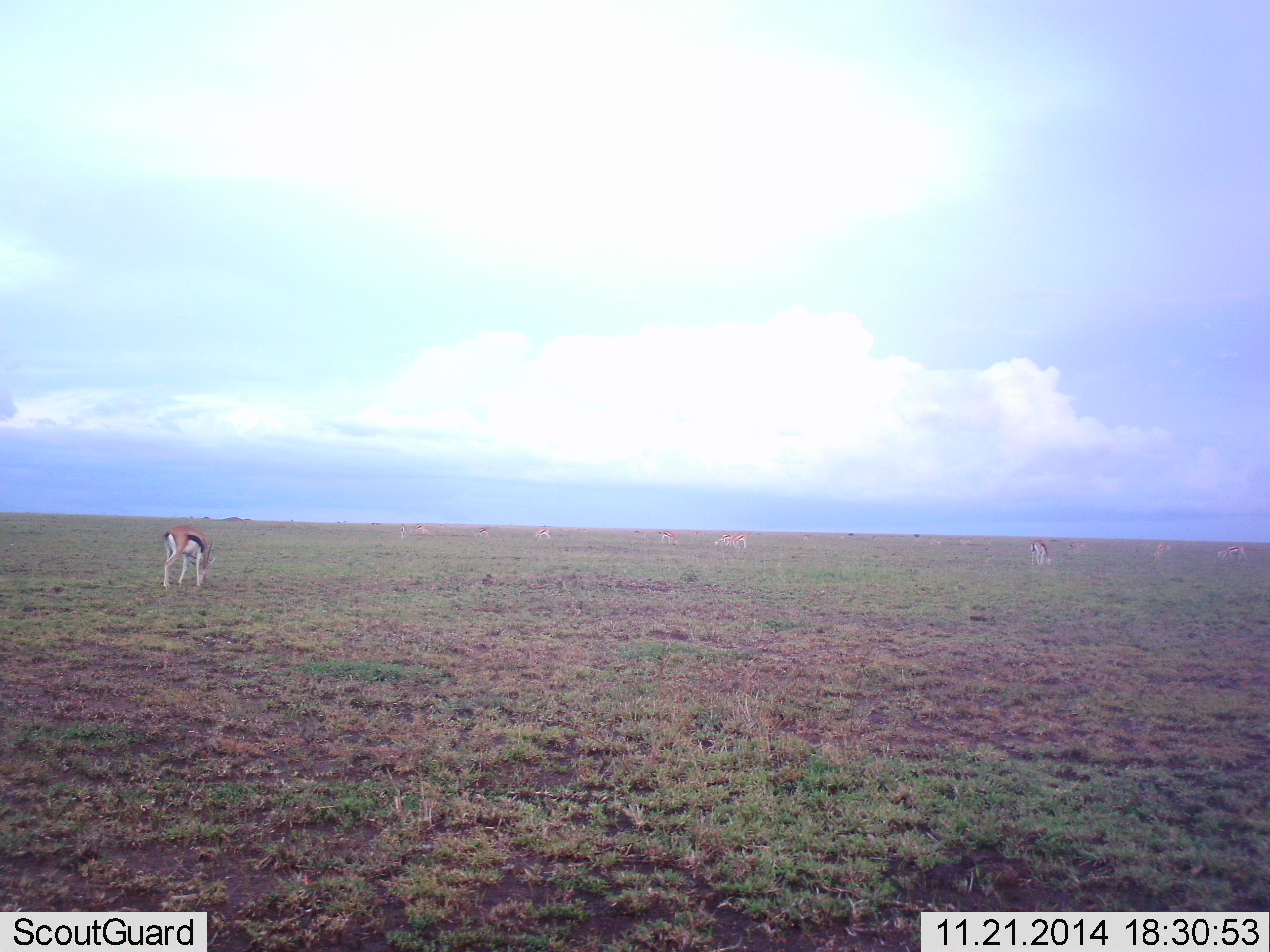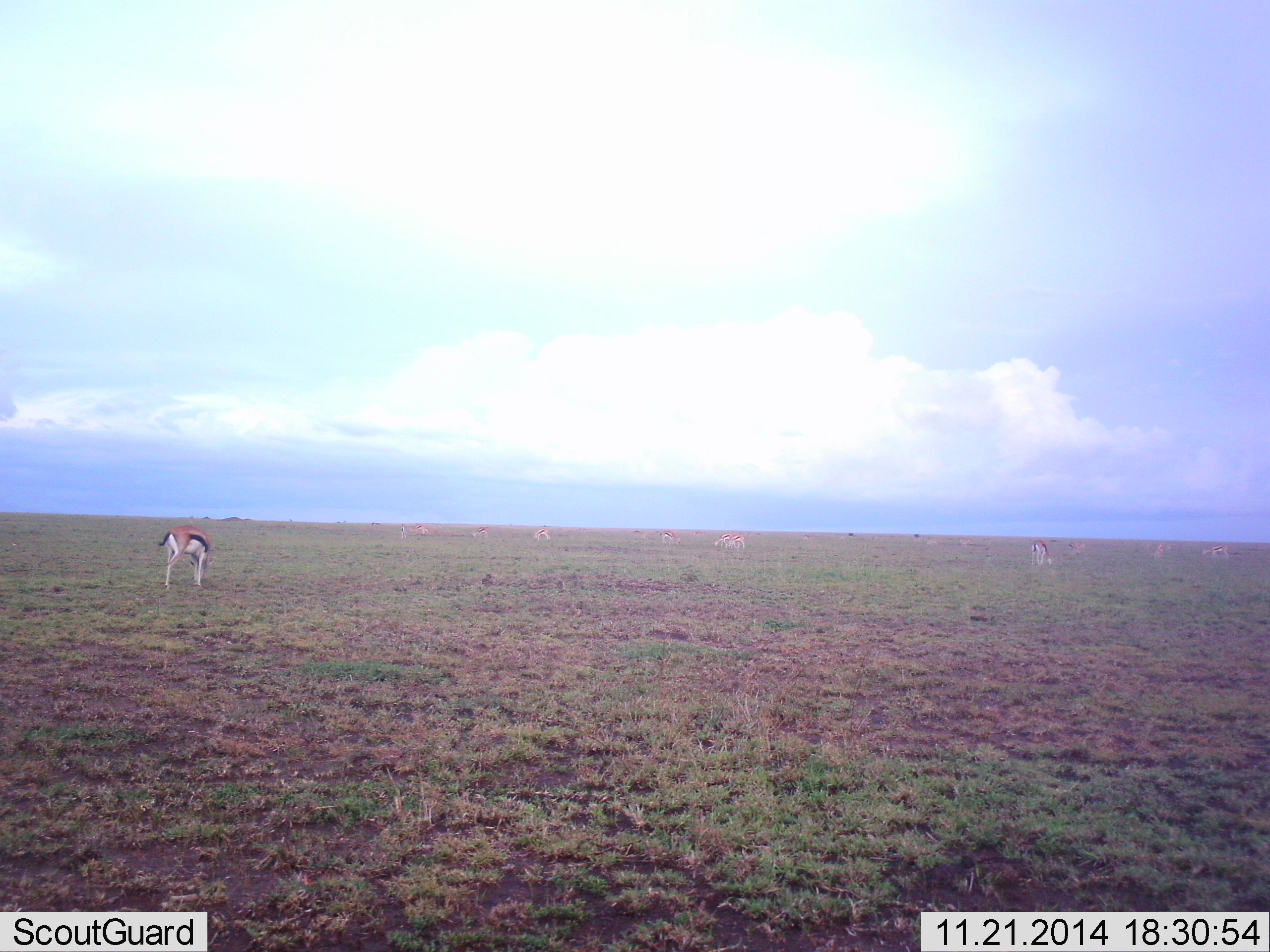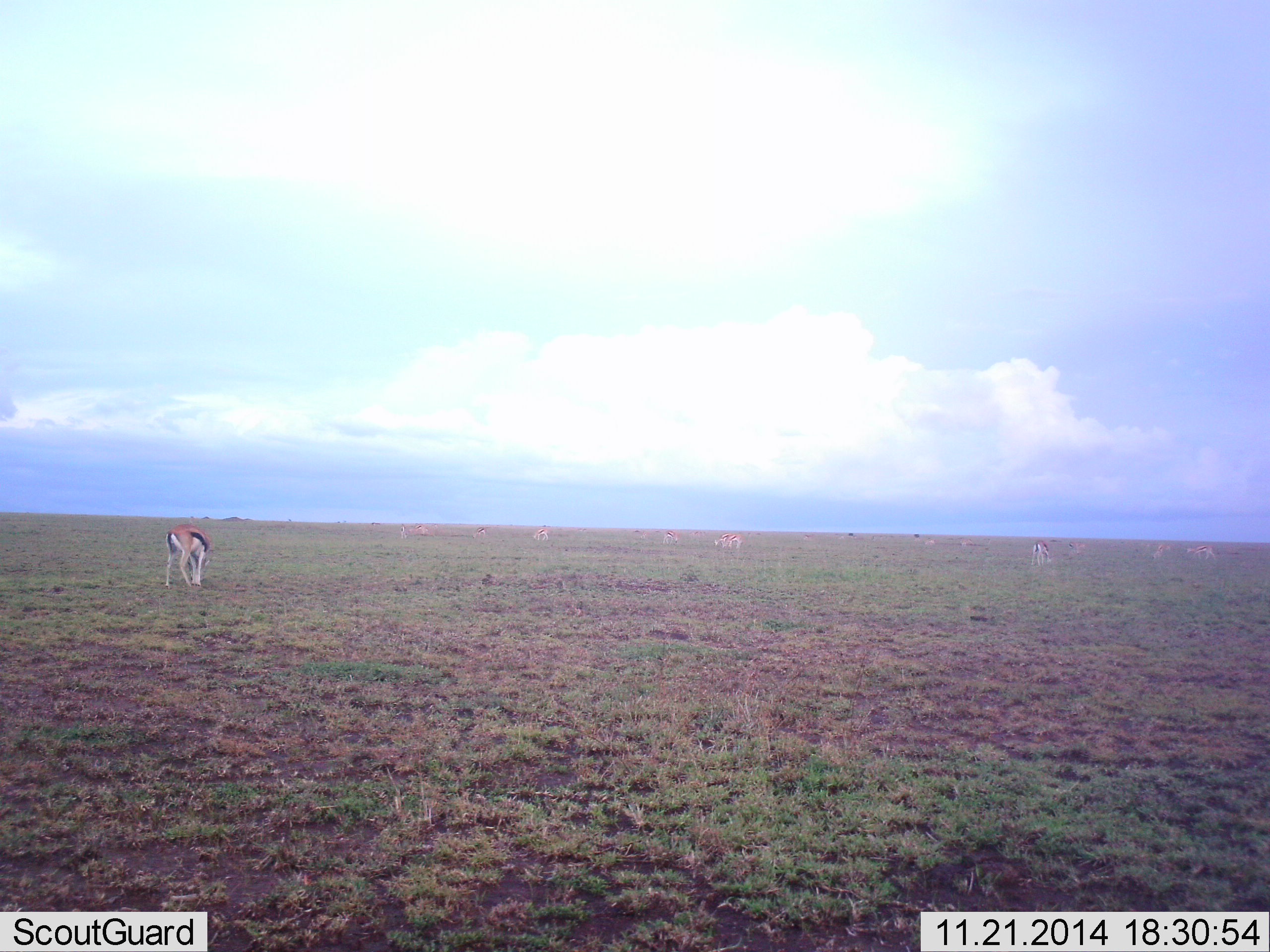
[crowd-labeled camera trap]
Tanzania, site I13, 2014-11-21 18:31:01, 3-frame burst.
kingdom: Animalia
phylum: Chordata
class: Mammalia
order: Artiodactyla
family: Bovidae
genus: Eudorcas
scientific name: Eudorcas thomsonii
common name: thomson's gazelle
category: gazellethomsons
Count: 11-50.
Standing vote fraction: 30%.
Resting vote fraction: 0%.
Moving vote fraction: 10%.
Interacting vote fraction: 10%.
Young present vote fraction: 0%.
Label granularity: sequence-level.